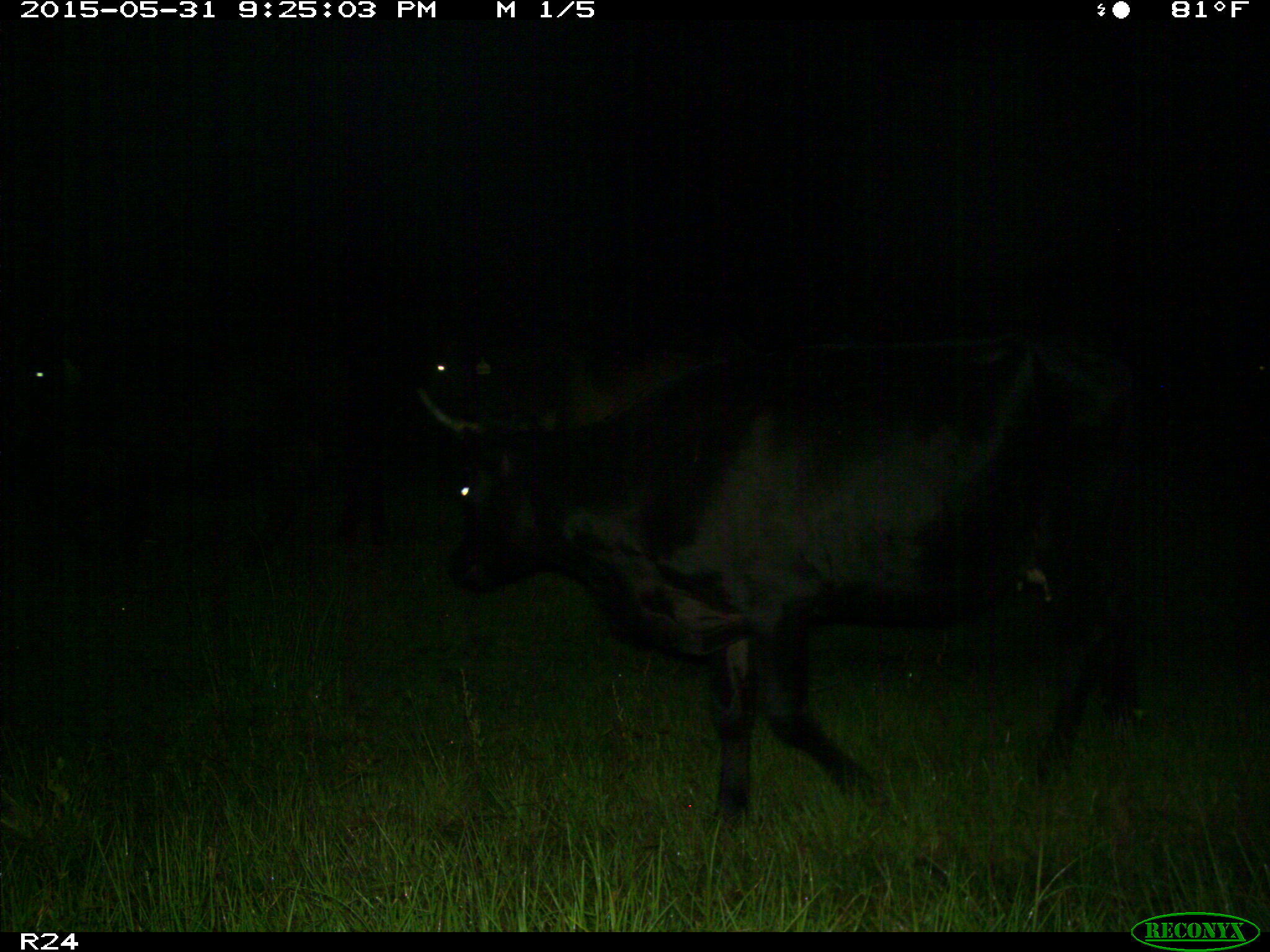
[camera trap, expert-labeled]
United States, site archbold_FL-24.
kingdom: Animalia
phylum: Chordata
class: Mammalia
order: Artiodactyla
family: Bovidae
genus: Bos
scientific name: Bos taurus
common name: domestic cow